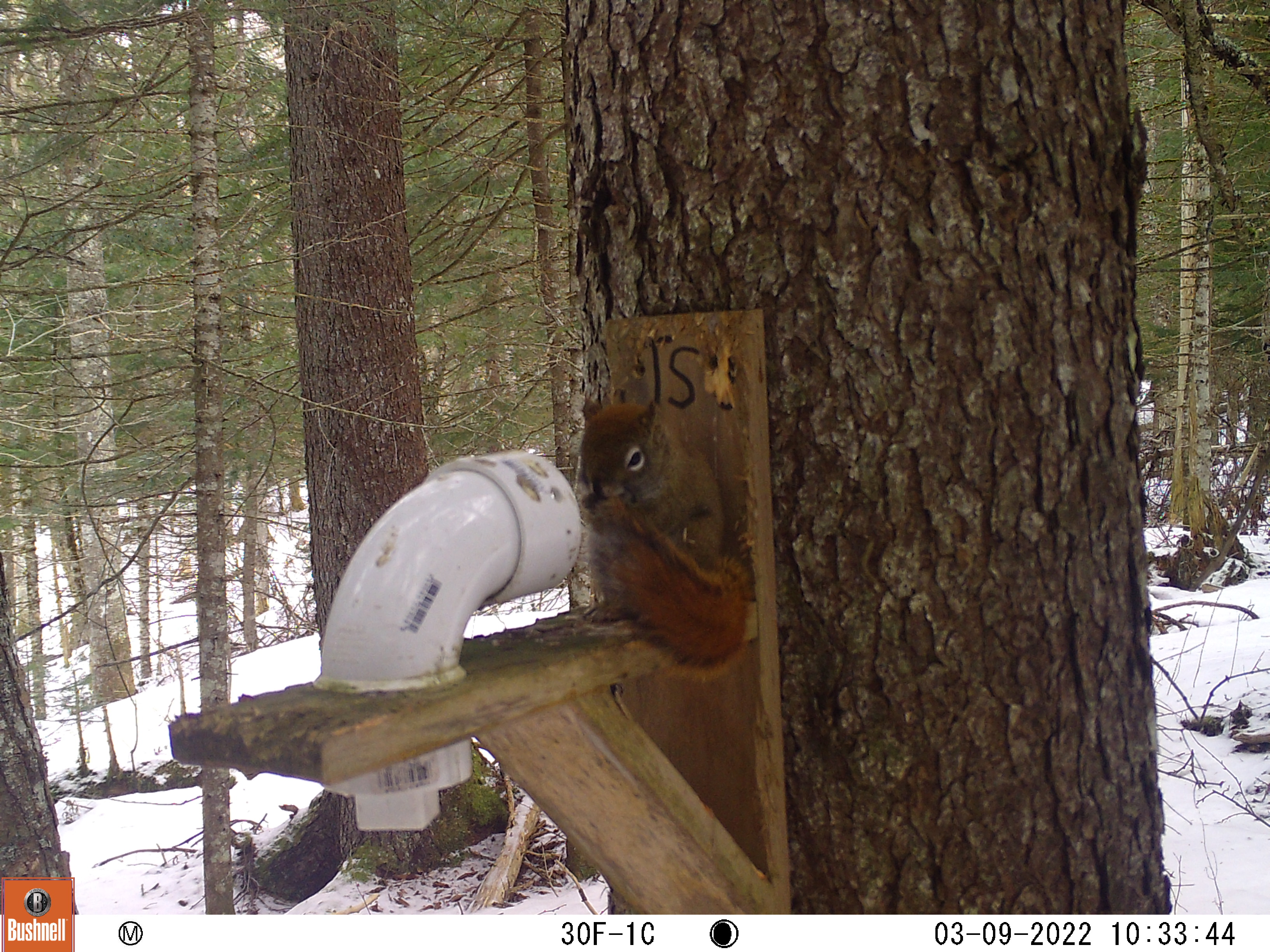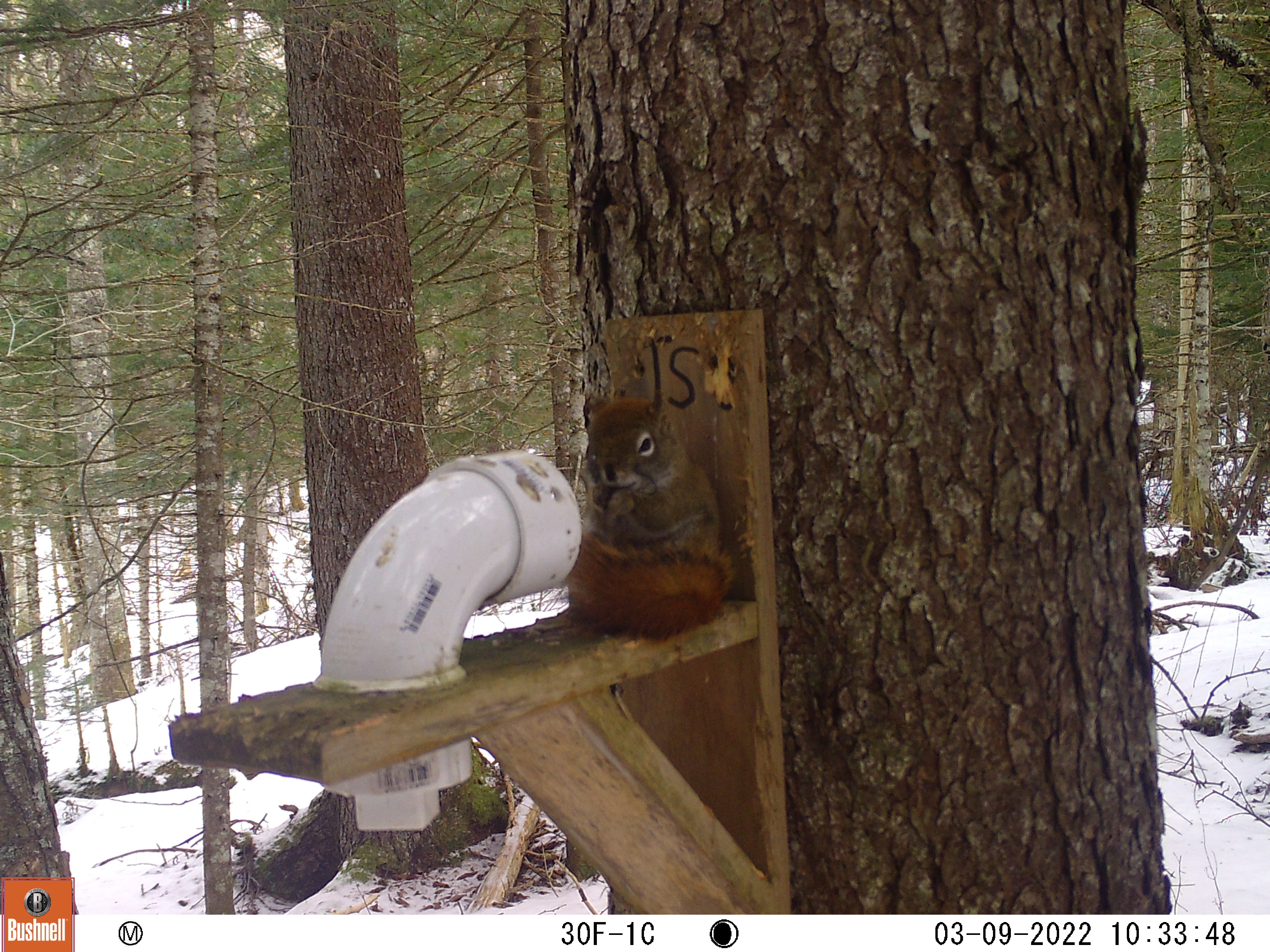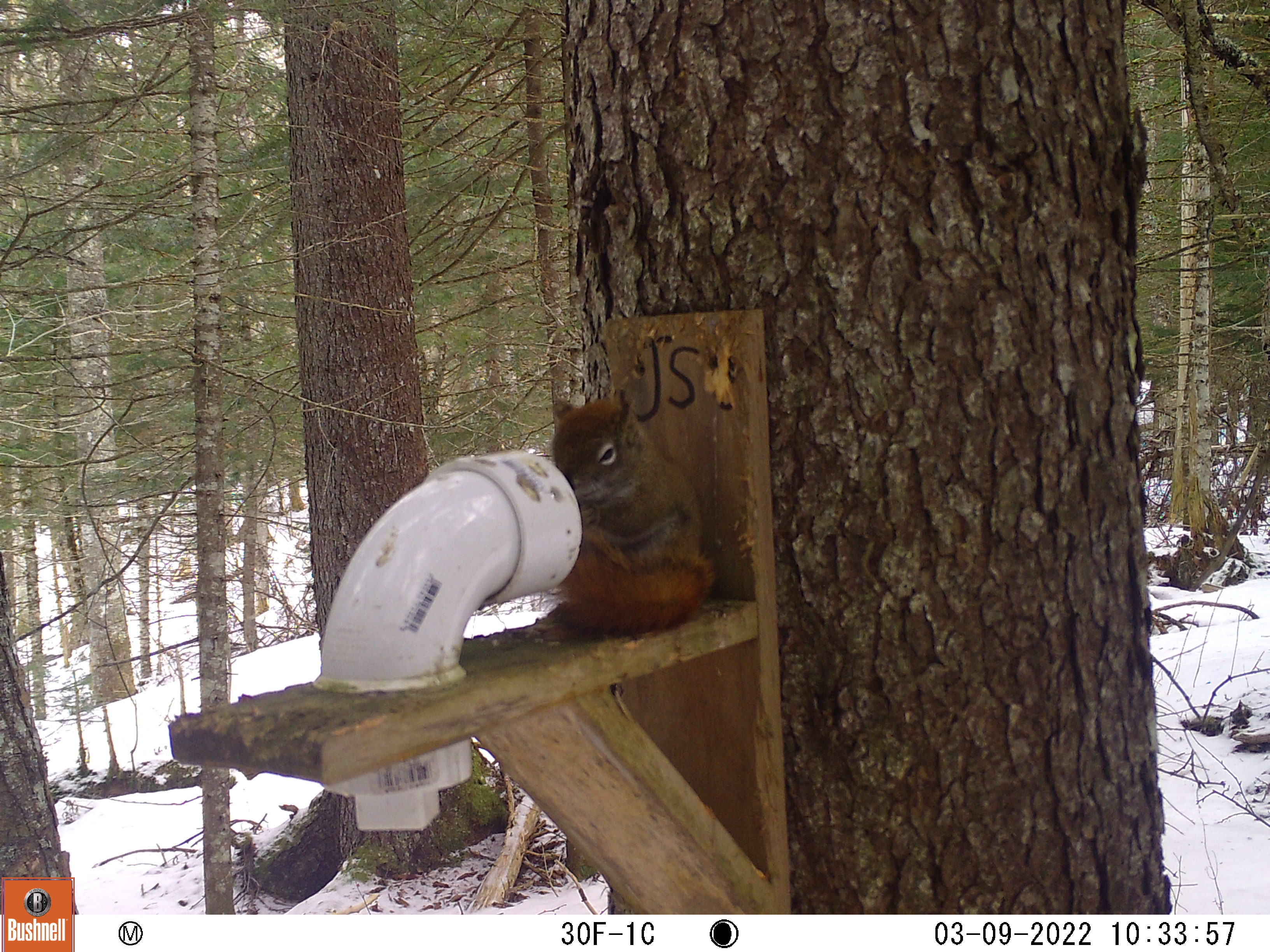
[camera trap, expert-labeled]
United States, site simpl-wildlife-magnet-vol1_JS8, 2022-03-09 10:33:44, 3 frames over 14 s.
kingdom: Animalia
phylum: Chordata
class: Mammalia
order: Rodentia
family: Sciuridae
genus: Tamiasciurus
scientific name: Tamiasciurus hudsonicus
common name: red squirrel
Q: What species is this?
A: Red squirrel (Tamiasciurus hudsonicus).